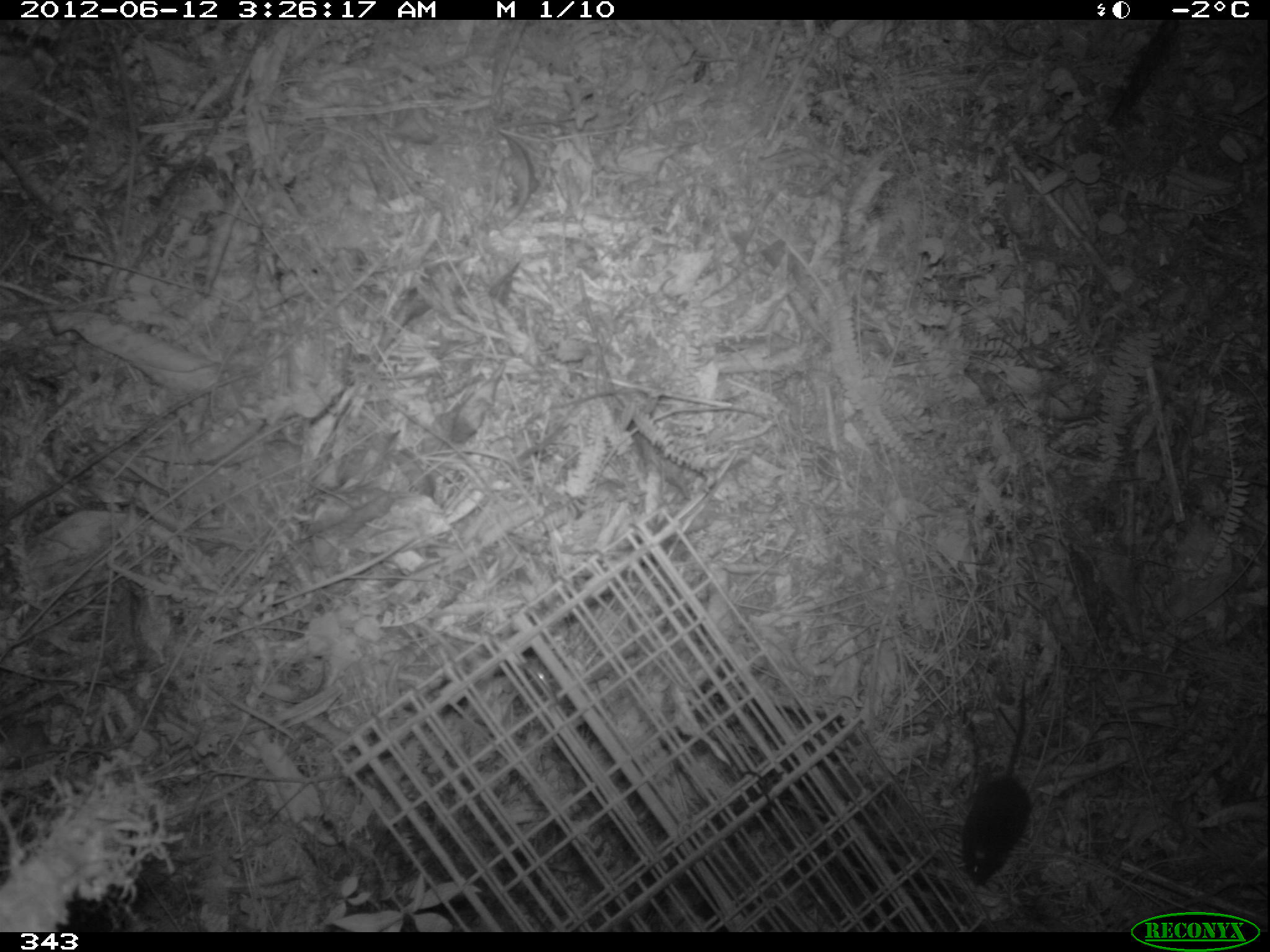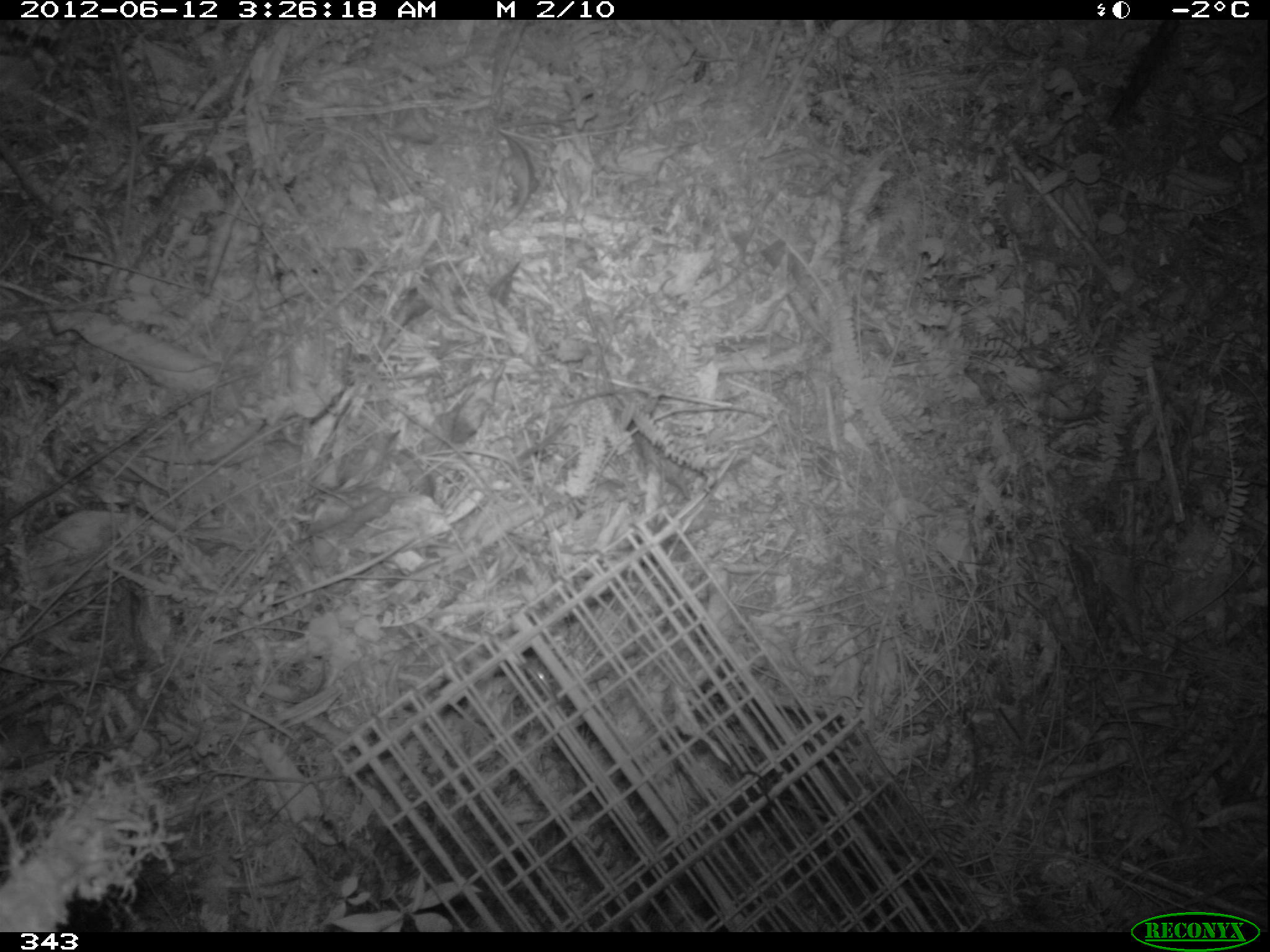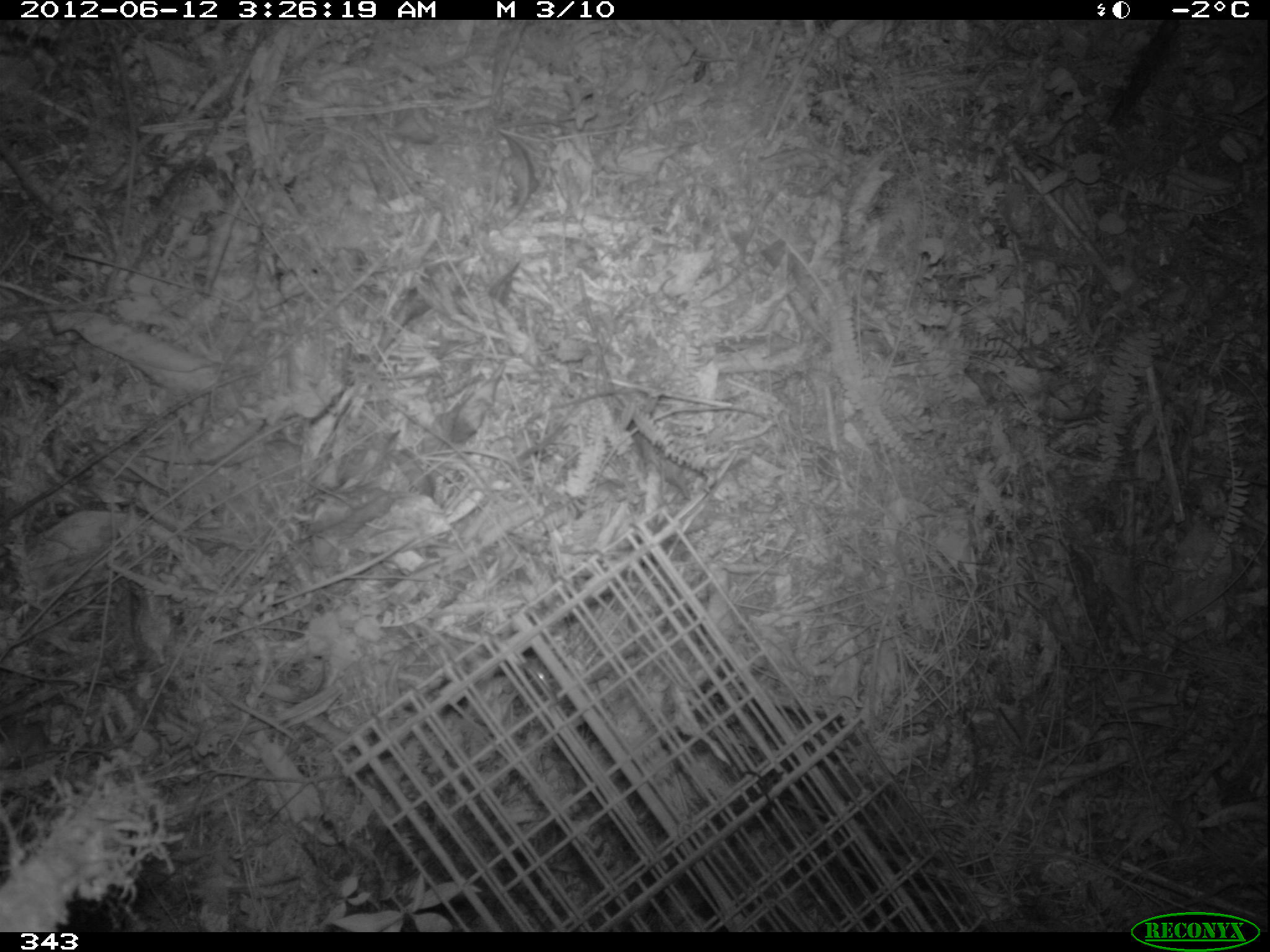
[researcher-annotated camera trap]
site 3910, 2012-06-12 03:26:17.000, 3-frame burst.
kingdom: Animalia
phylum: Chordata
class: Mammalia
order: Rodentia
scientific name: Rodentia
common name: rodents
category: unknown rodent